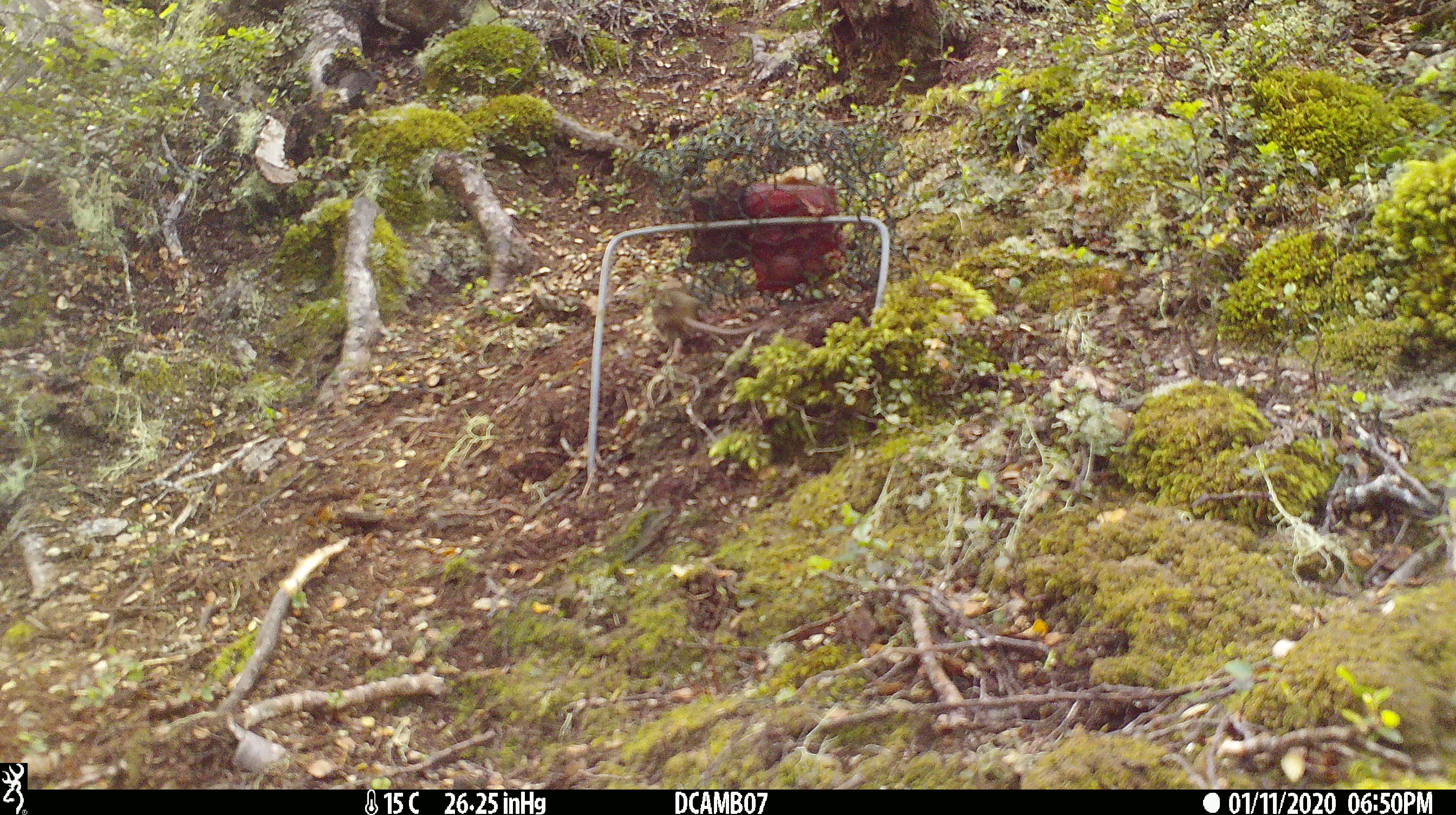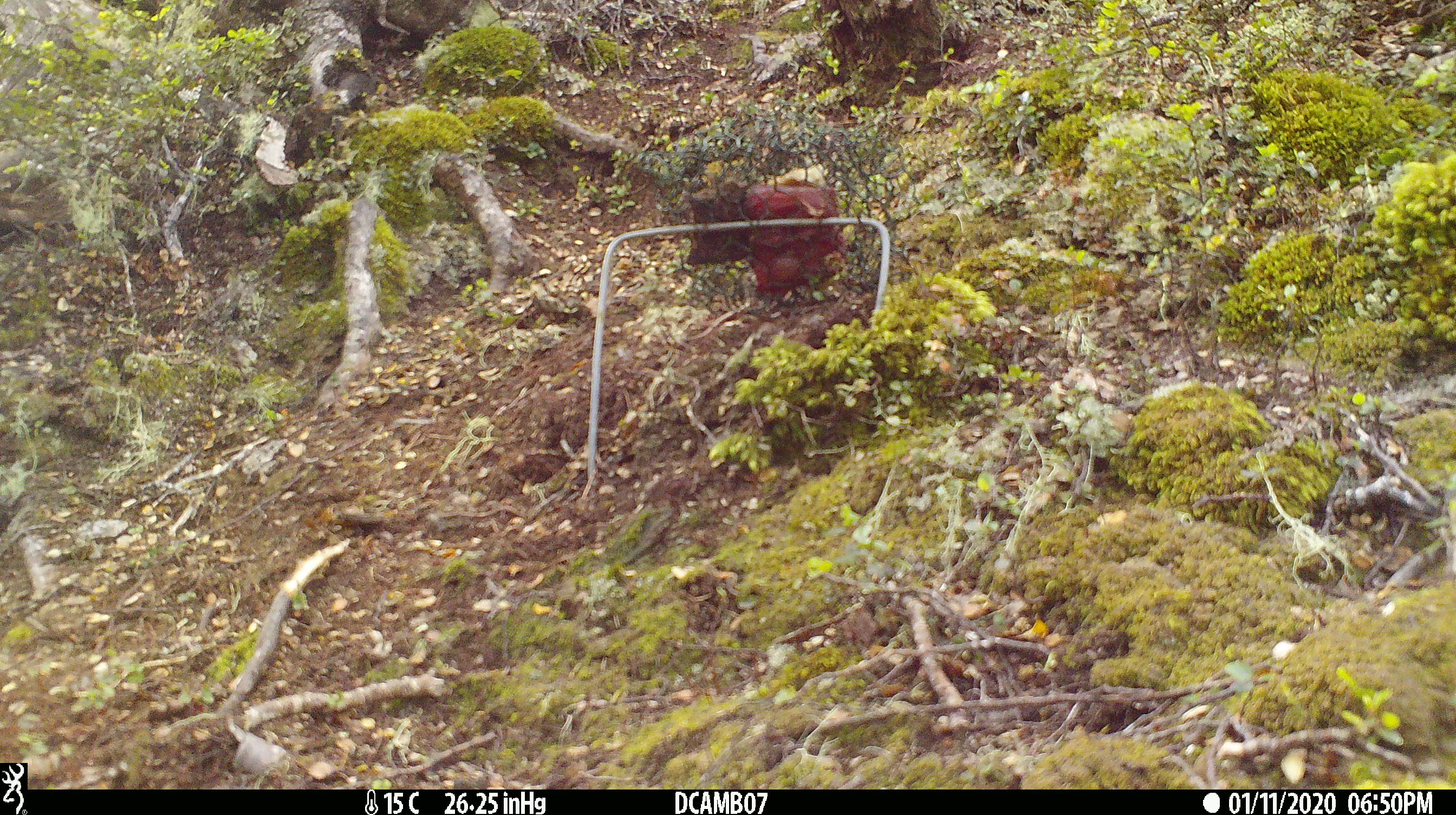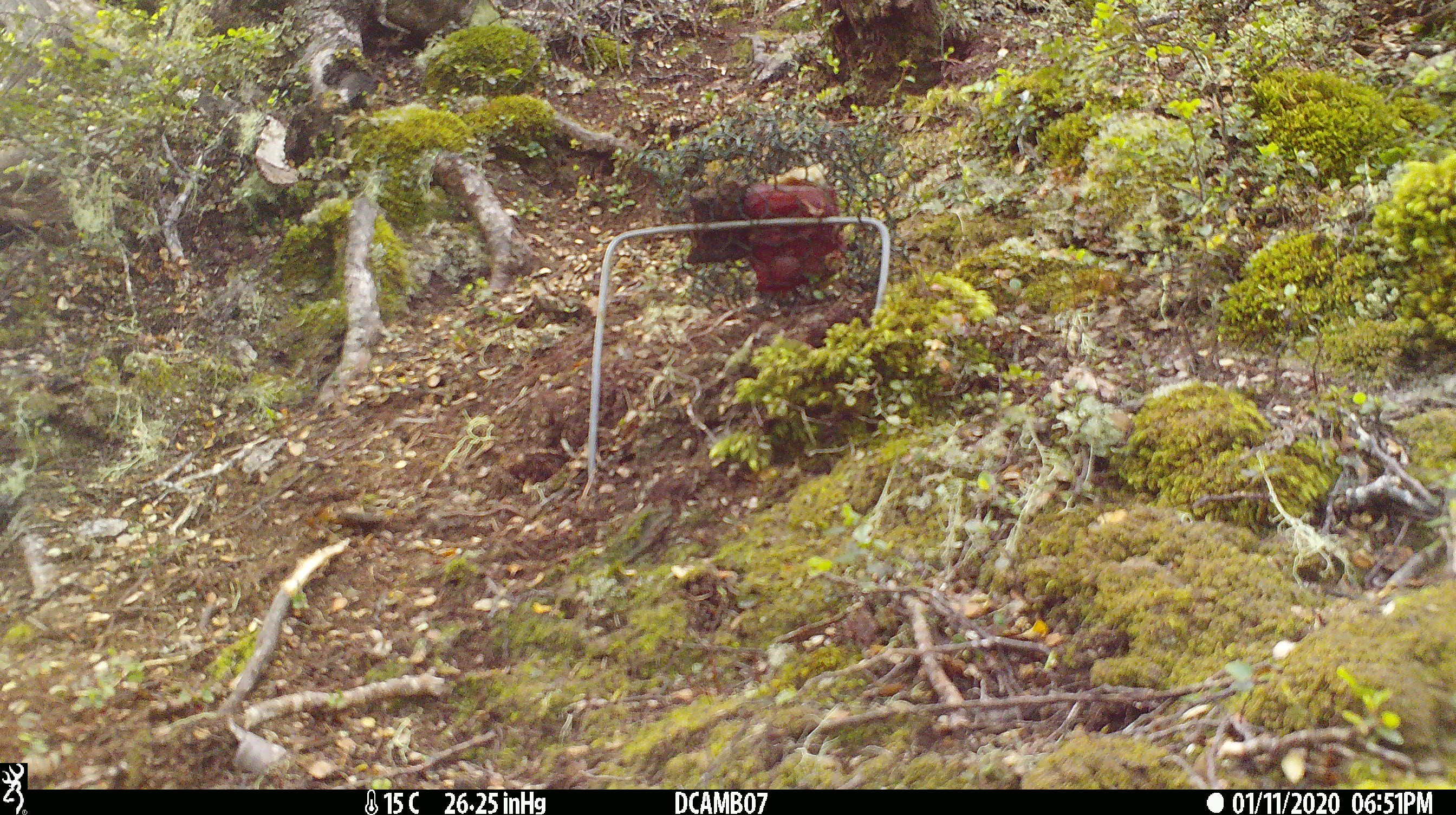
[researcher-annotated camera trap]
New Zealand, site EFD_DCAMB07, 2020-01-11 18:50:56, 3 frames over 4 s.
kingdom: Animalia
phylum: Chordata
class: Mammalia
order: Rodentia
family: Muridae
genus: Mus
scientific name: Mus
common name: mouse